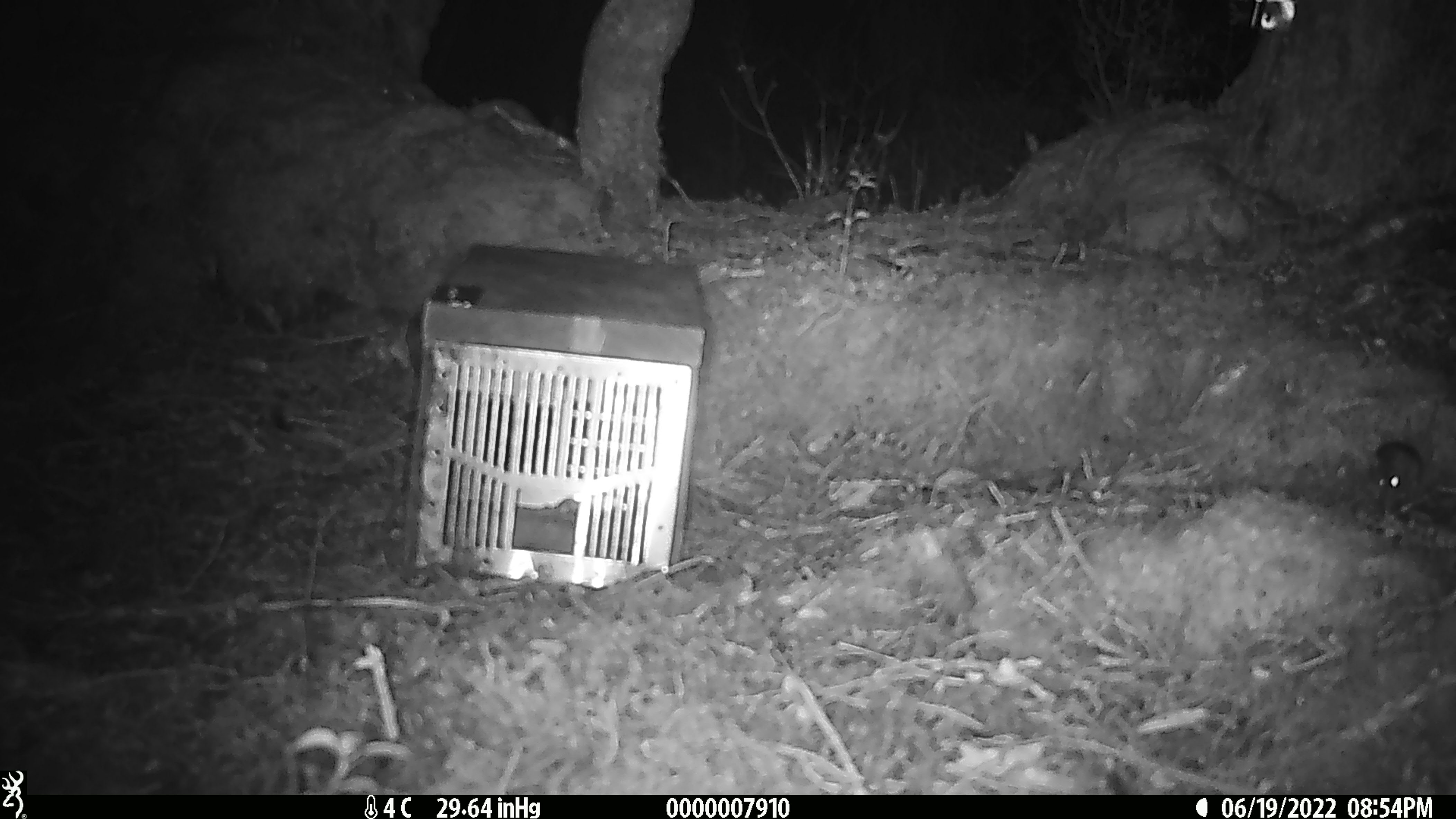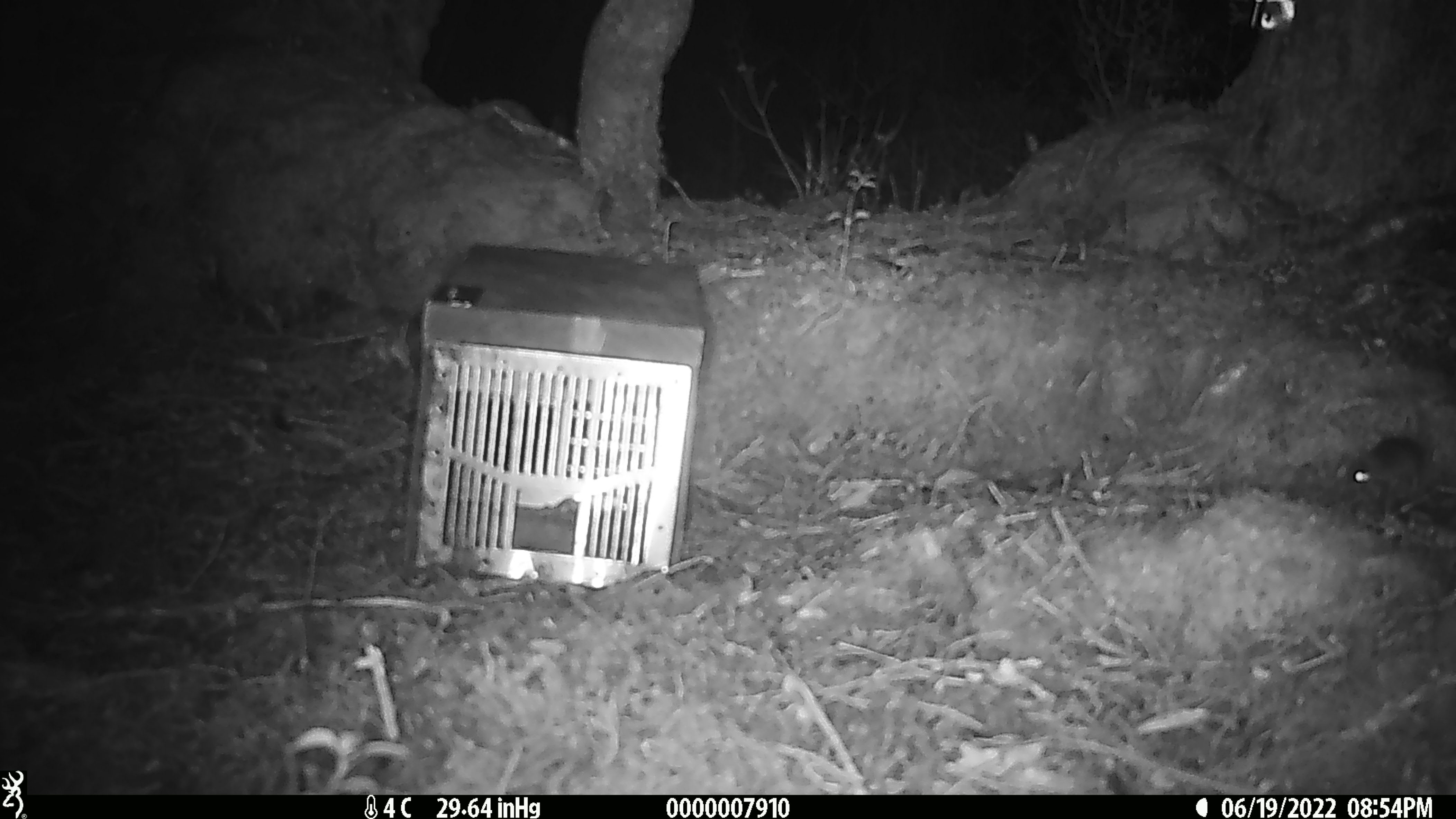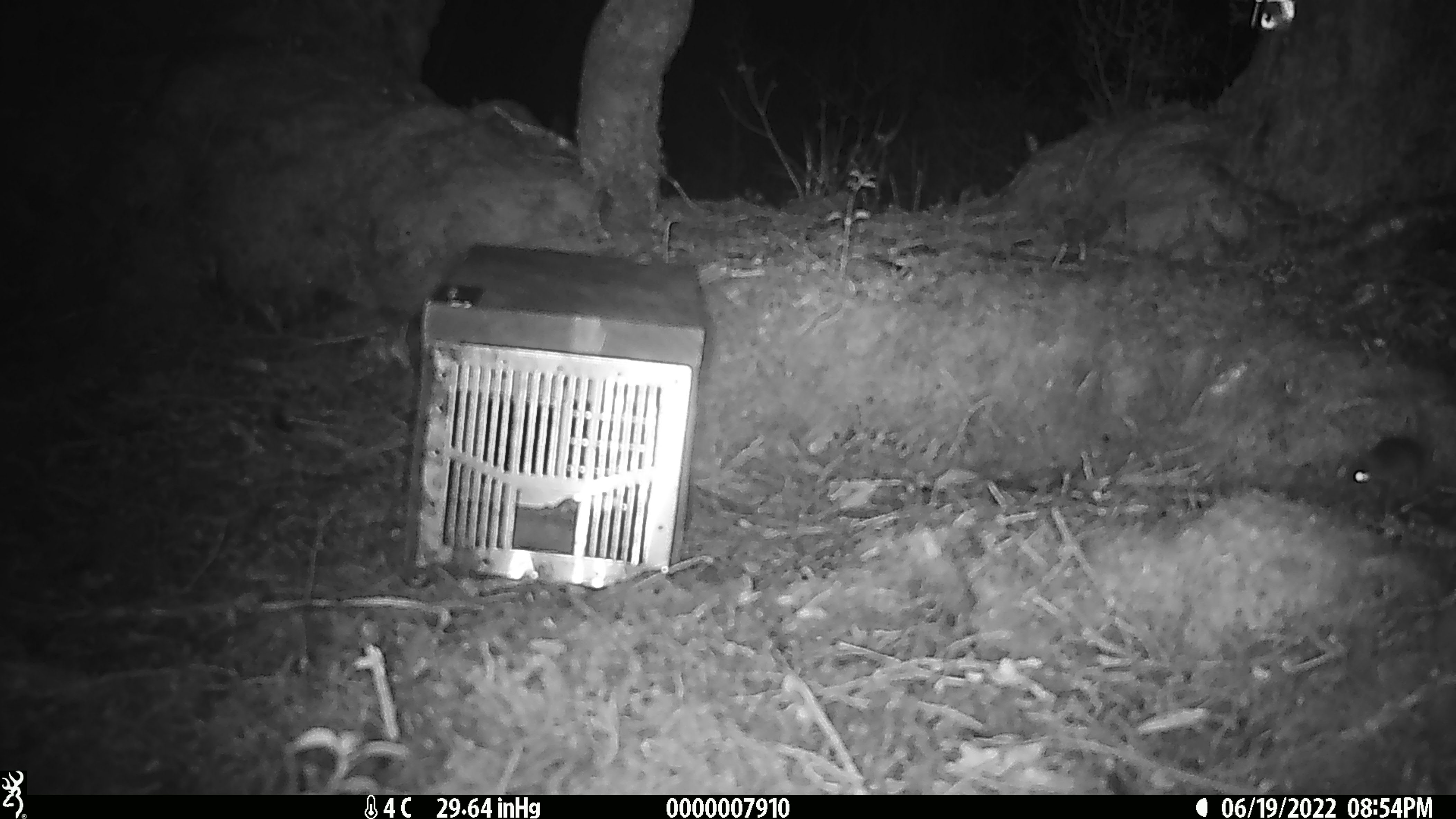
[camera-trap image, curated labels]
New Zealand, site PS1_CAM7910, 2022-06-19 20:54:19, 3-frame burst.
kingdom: Animalia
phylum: Chordata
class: Mammalia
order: Rodentia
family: Muridae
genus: Mus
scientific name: Mus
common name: mouse